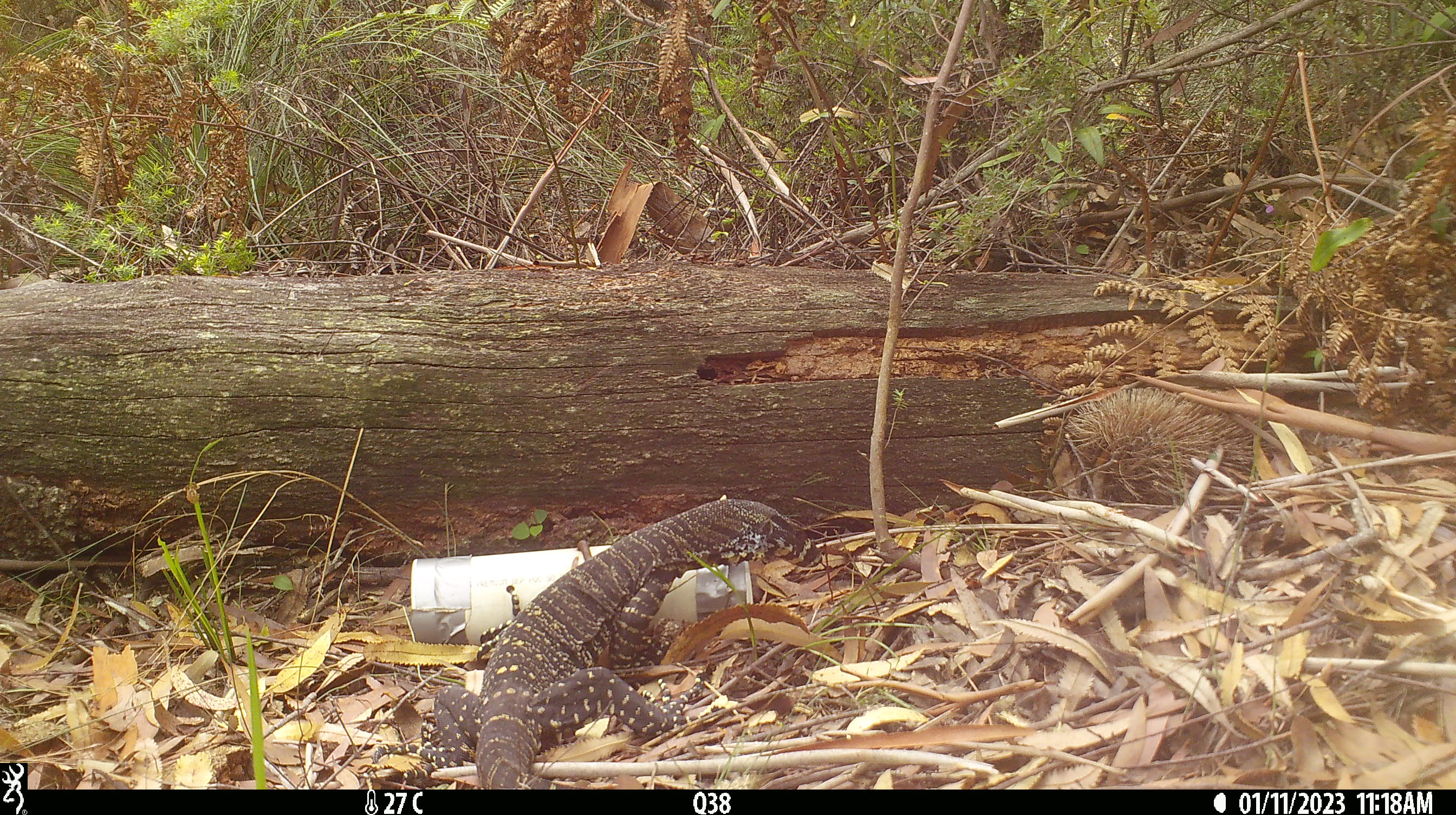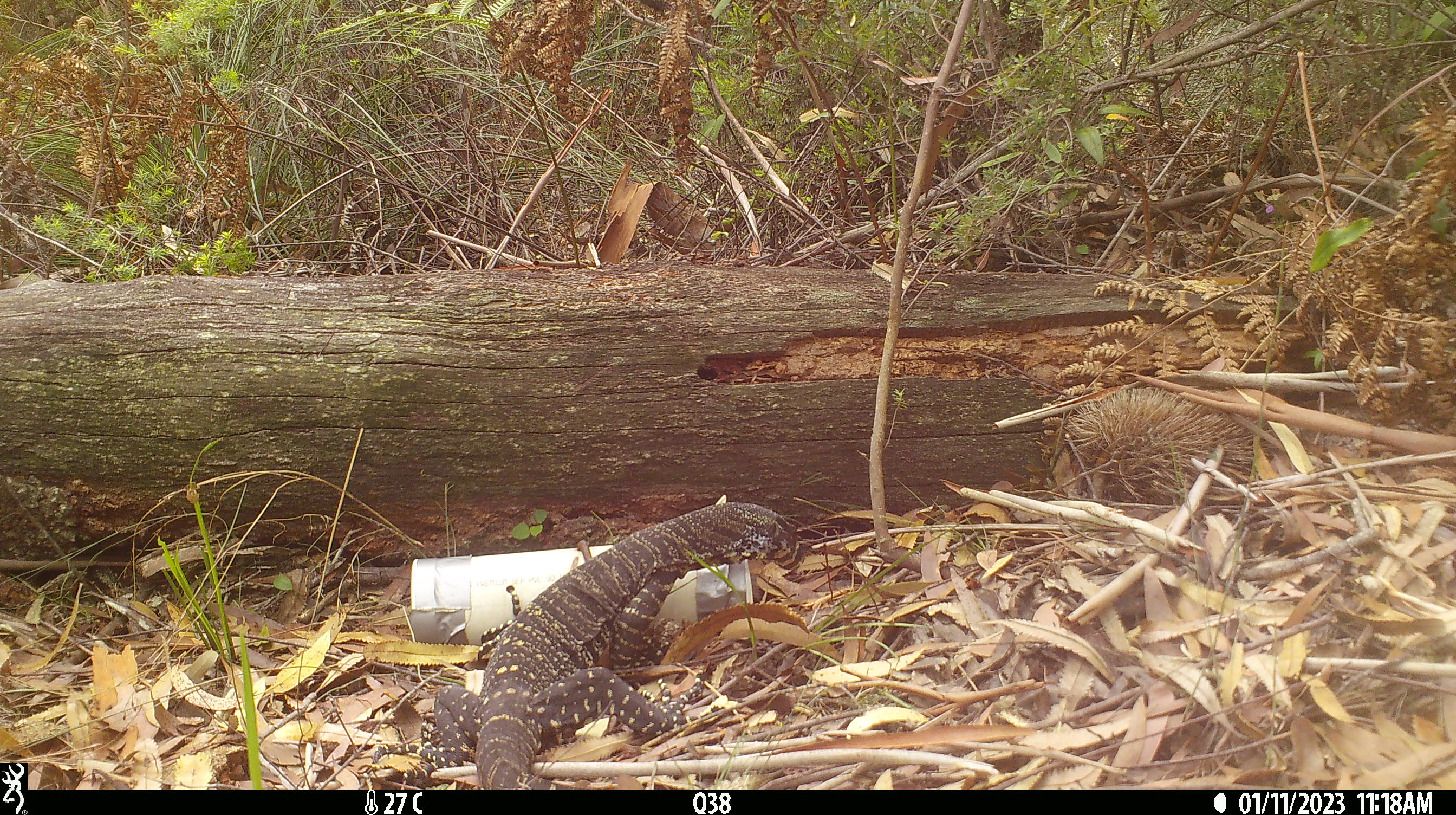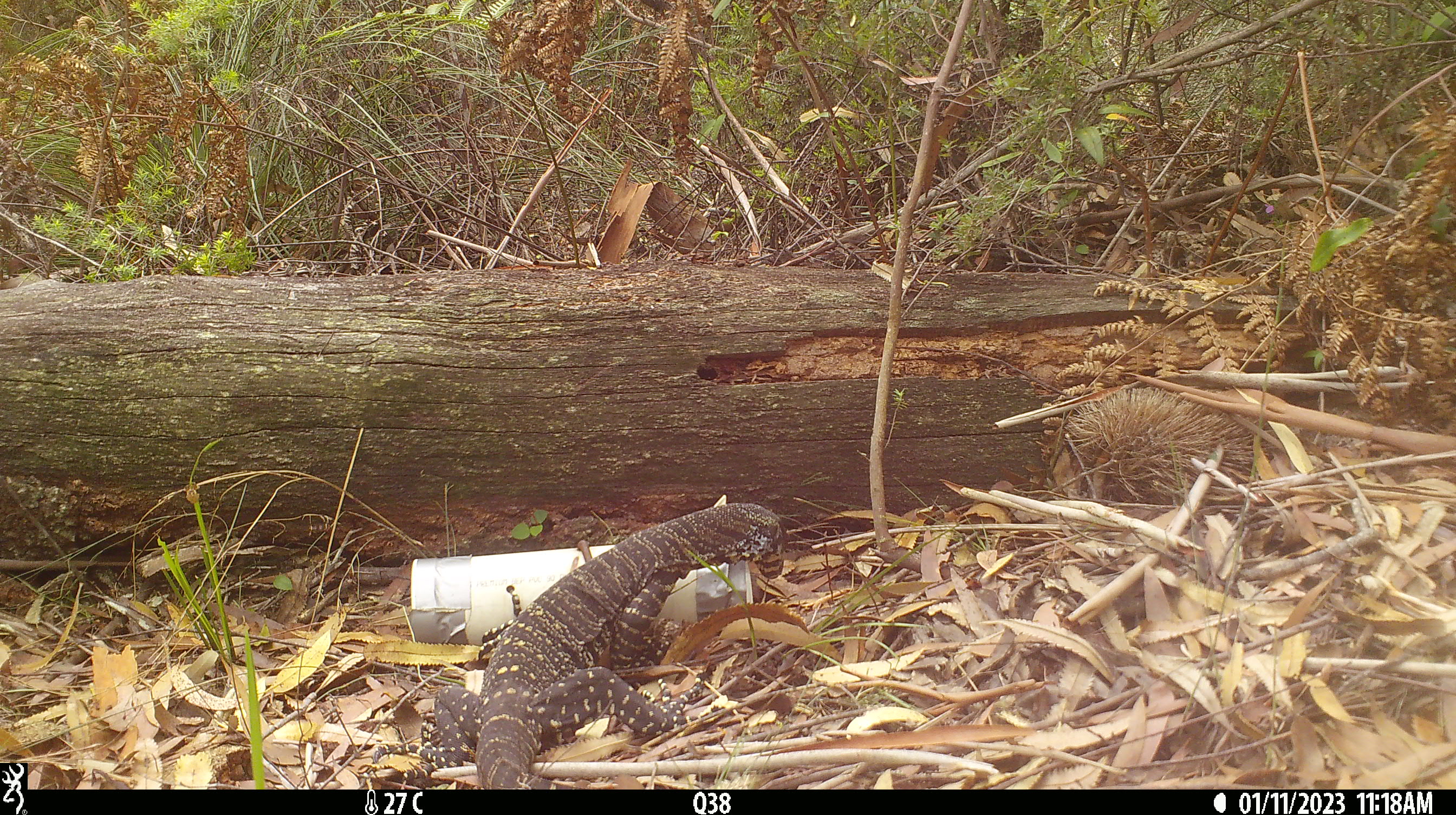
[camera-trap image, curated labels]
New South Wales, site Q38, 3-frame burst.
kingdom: Animalia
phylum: Chordata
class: Reptilia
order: Squamata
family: Varanidae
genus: Varanus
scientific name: Varanus varius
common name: lace monitor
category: goanna